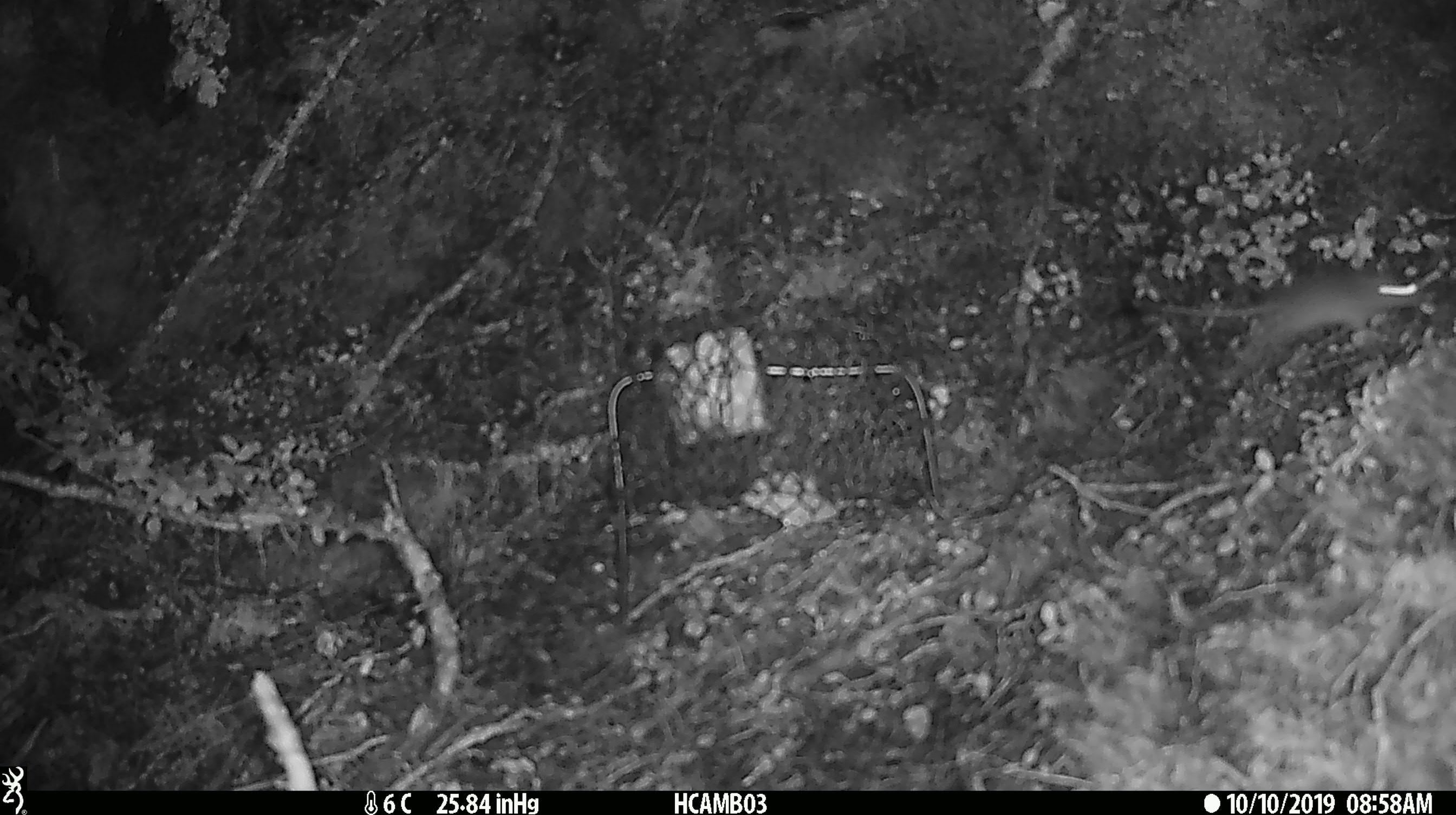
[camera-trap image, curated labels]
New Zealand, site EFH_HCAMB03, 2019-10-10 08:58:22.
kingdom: Animalia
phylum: Chordata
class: Mammalia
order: Rodentia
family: Muridae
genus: Mus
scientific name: Mus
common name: mouse